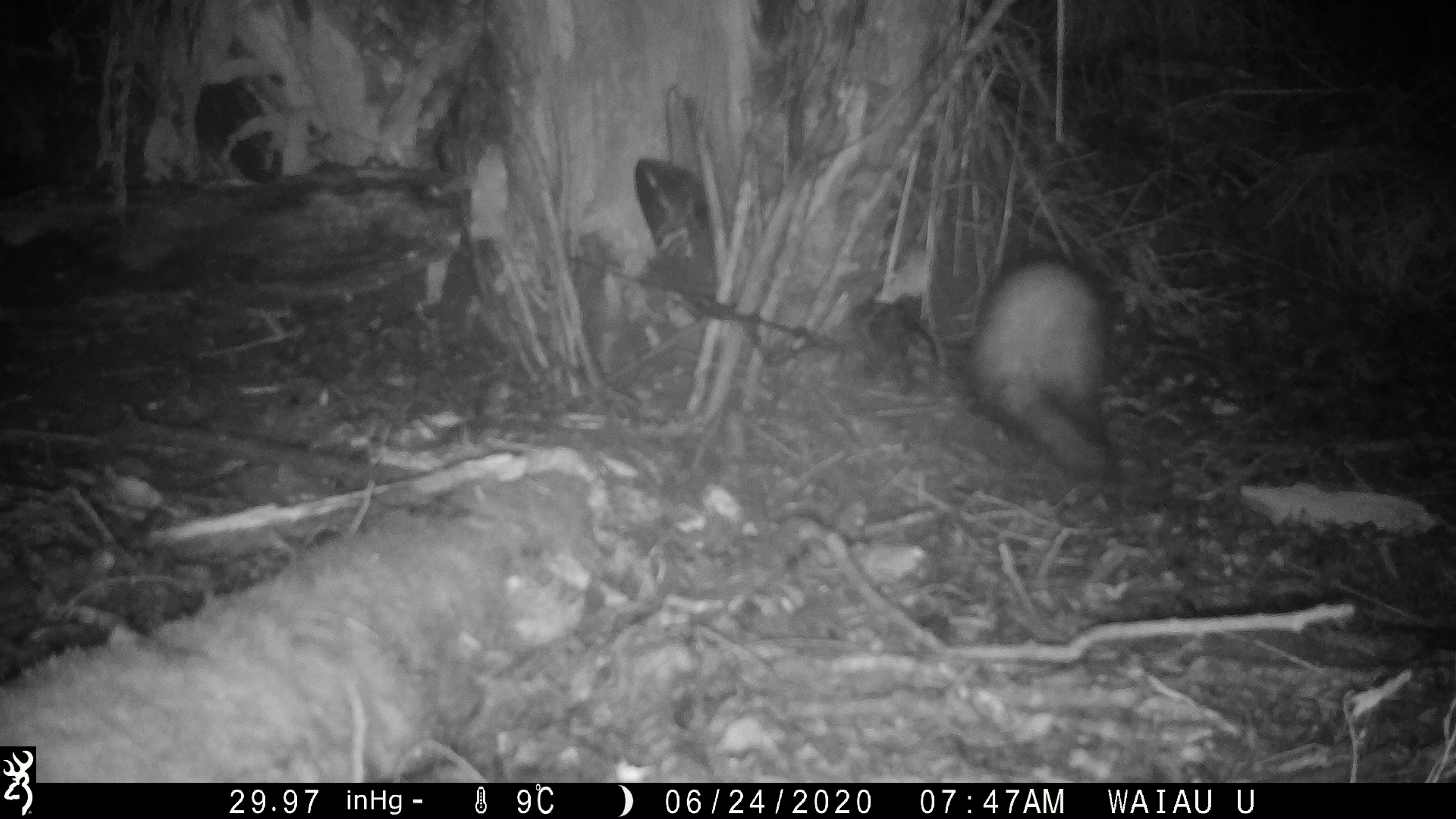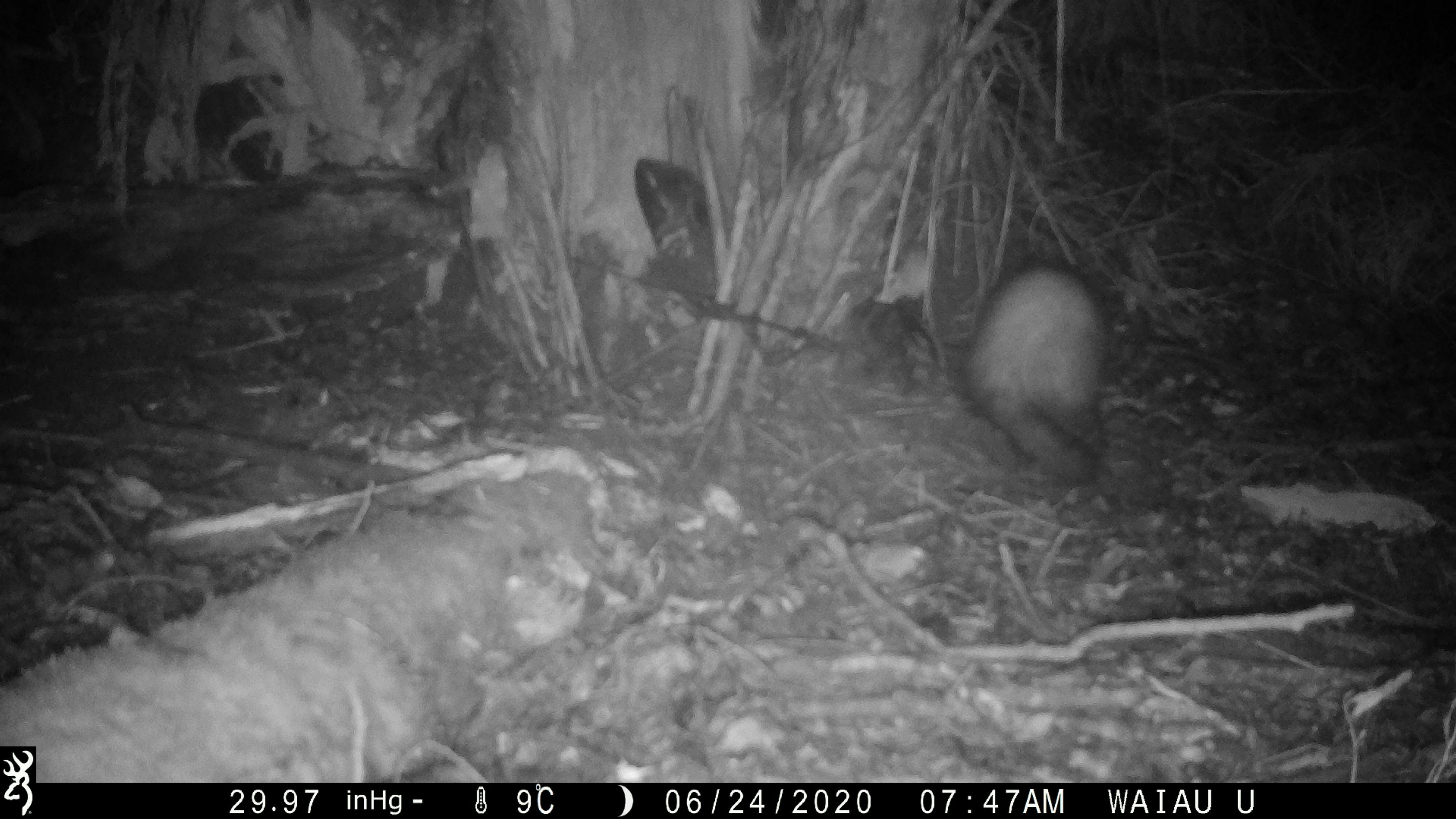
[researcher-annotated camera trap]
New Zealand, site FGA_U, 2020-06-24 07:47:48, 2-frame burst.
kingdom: Animalia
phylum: Chordata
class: Mammalia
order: Carnivora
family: Mustelidae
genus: Mustela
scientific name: Mustela furo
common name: ferret